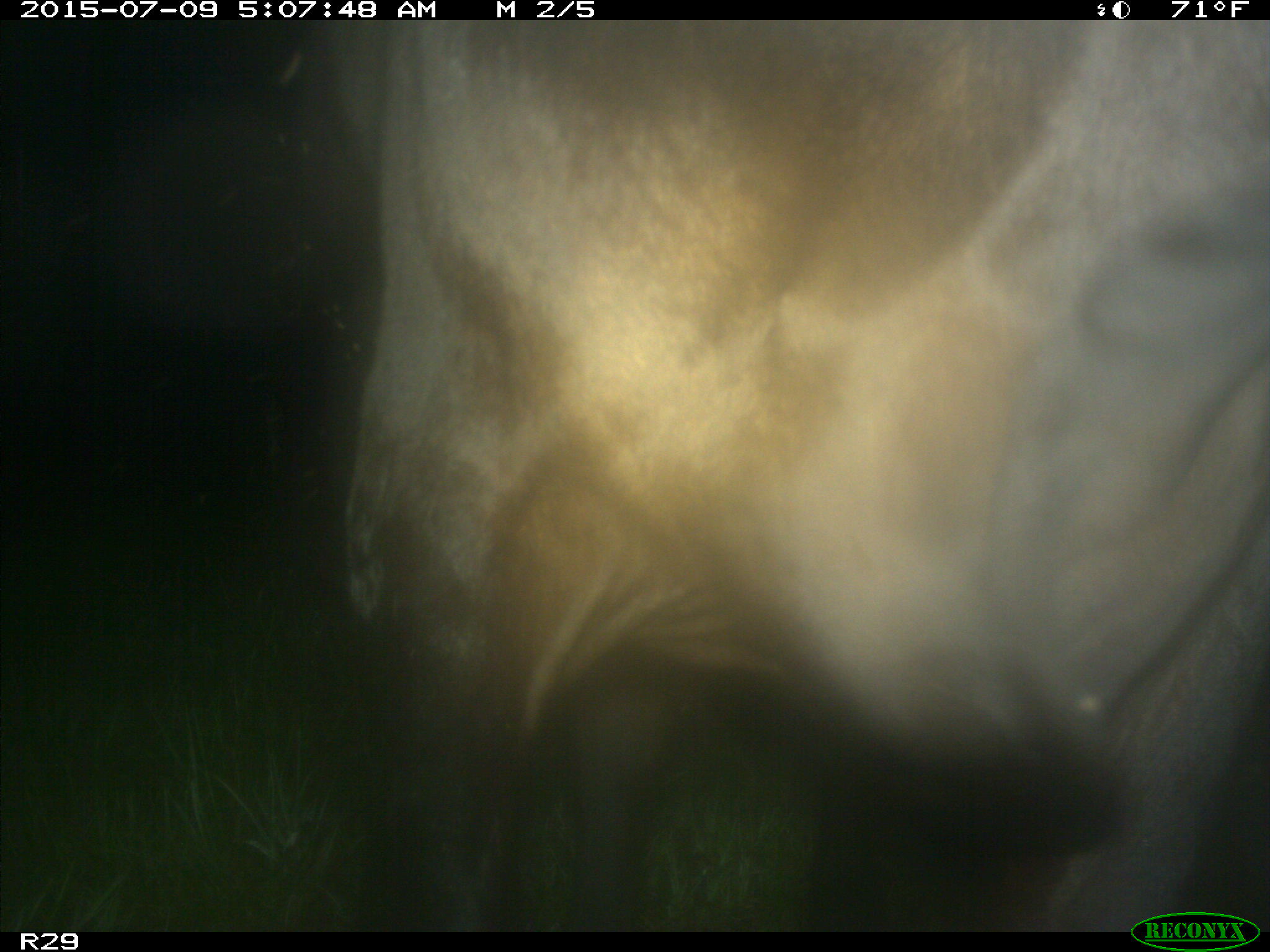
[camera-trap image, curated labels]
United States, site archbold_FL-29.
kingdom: Animalia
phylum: Chordata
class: Mammalia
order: Artiodactyla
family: Bovidae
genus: Bos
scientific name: Bos taurus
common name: domestic cow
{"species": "Bos taurus (domestic cow)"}